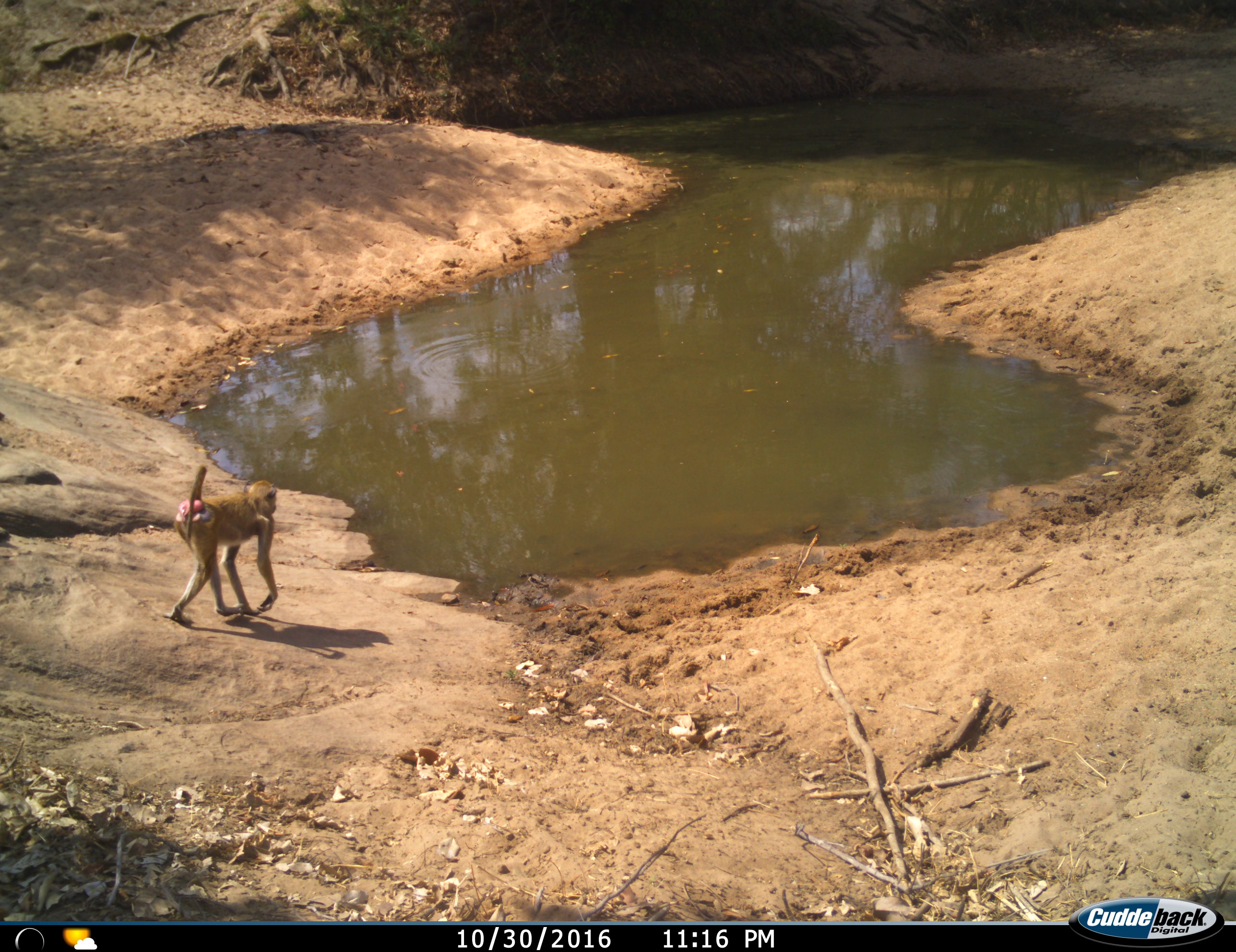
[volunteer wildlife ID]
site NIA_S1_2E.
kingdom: Animalia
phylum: Chordata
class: Mammalia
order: Primates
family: Cercopithecidae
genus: Papio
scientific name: Papio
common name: baboon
Baboon (Papio), count 1. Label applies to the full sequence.